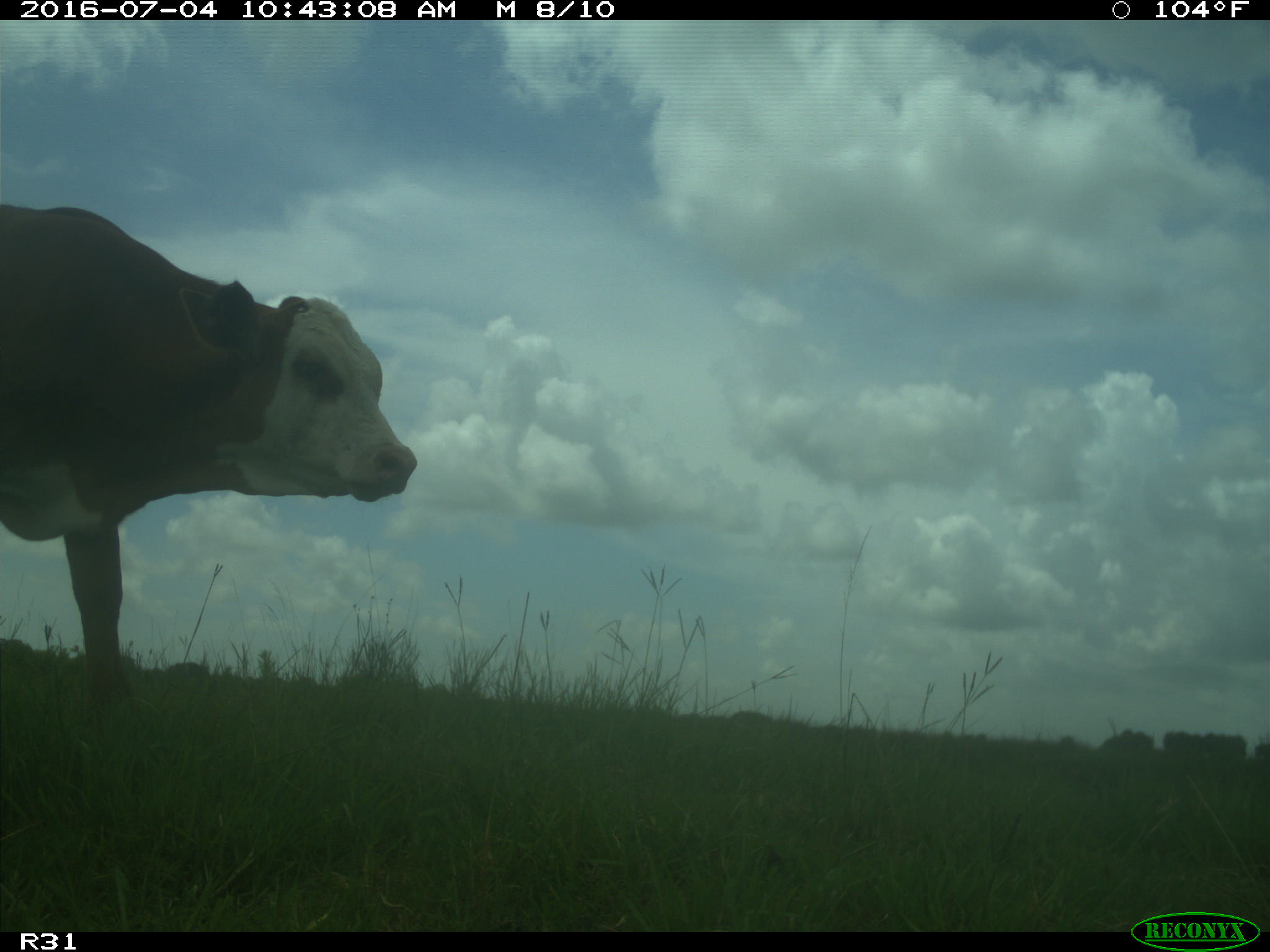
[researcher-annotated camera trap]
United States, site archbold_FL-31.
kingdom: Animalia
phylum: Chordata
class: Mammalia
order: Artiodactyla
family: Bovidae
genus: Bos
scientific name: Bos taurus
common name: domestic cow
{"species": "Bos taurus (domestic cow)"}